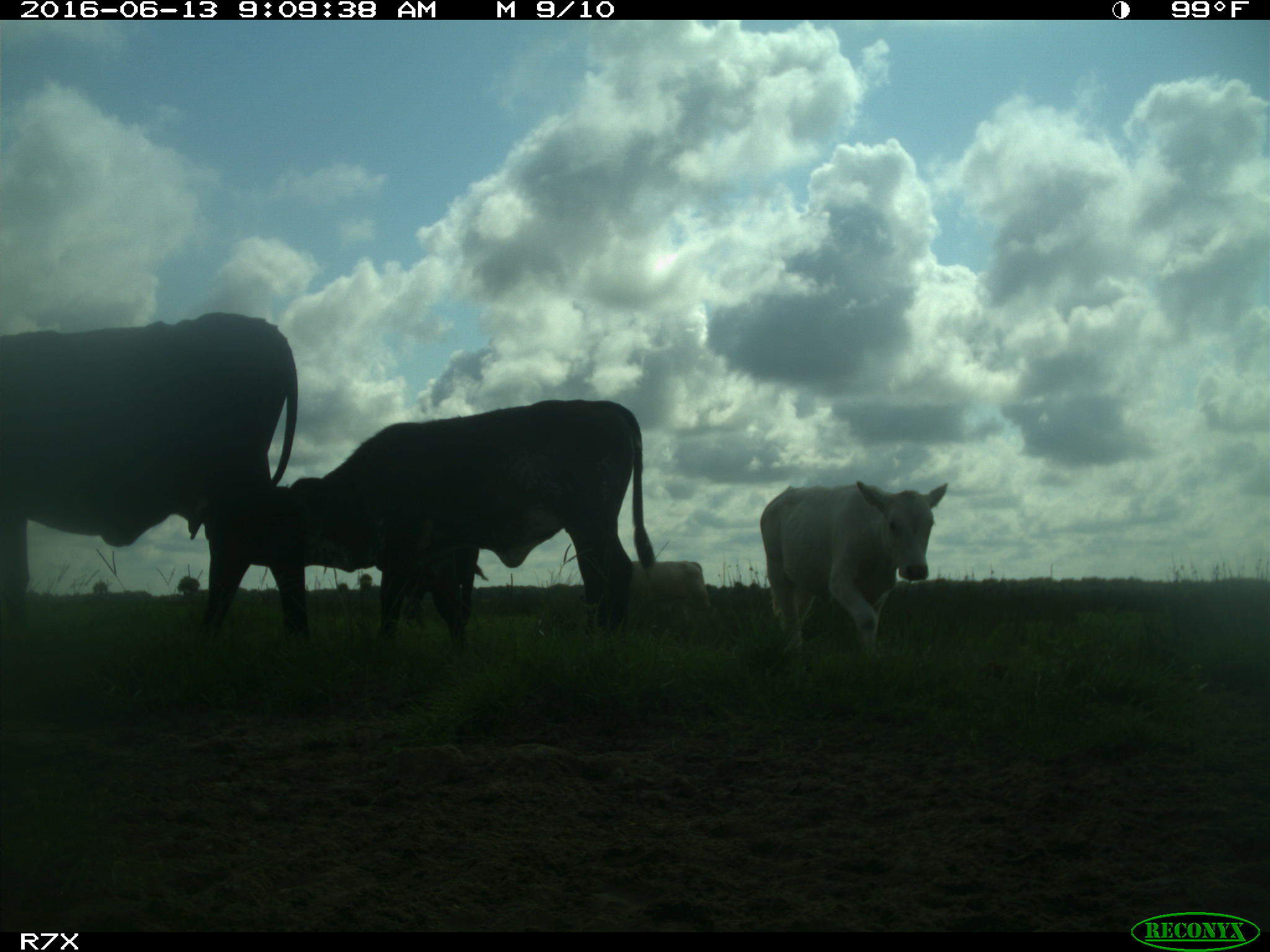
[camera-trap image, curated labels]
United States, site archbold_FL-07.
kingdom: Animalia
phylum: Chordata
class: Mammalia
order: Artiodactyla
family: Bovidae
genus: Bos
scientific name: Bos taurus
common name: domestic cow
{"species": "Bos taurus (domestic cow)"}